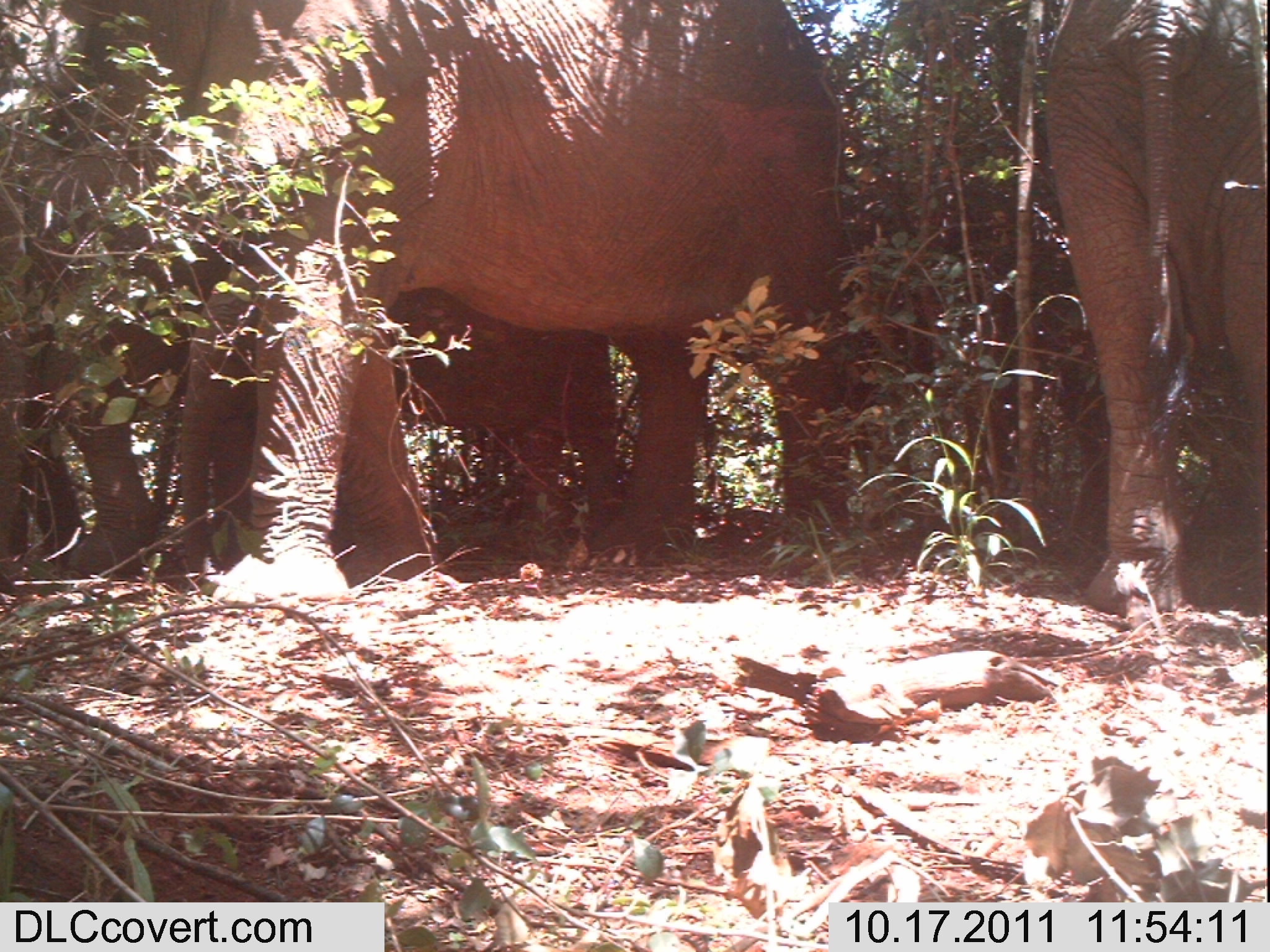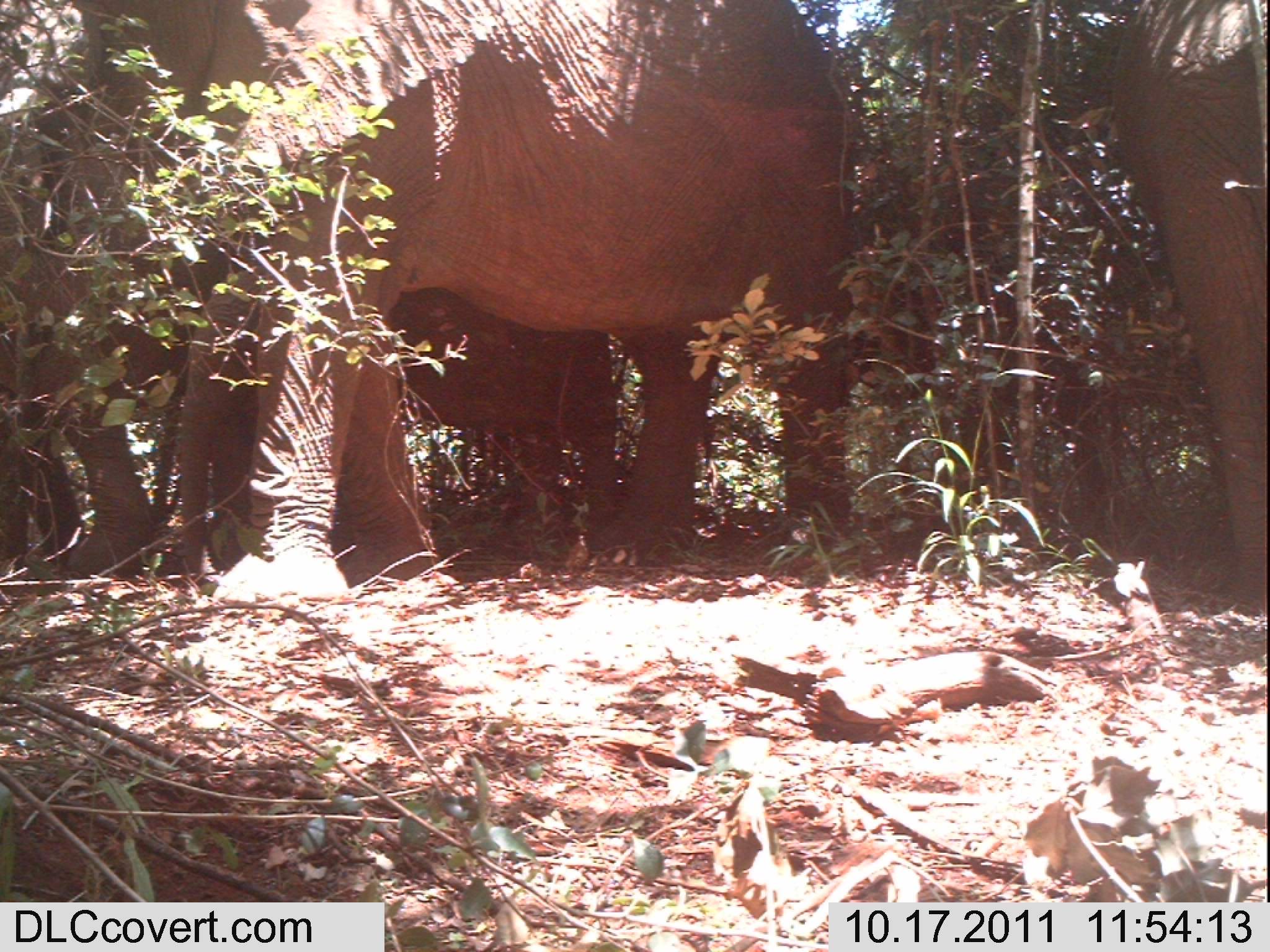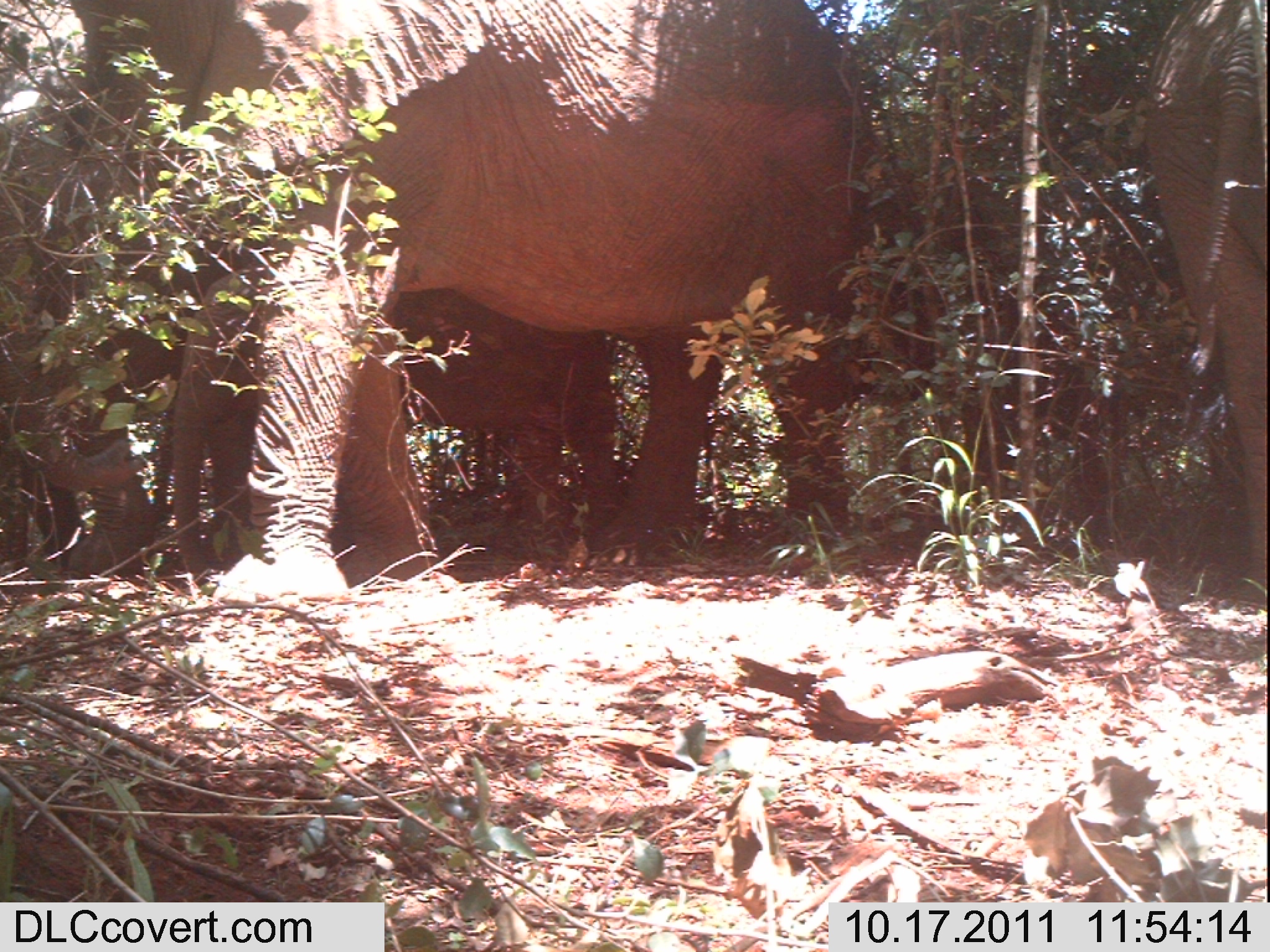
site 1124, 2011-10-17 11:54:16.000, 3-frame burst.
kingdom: Animalia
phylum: Chordata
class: Mammalia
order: Proboscidea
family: Elephantidae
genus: Loxodonta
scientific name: Loxodonta africana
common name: african bush elephant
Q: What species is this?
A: Loxodonta africana (african bush elephant).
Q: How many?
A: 3.